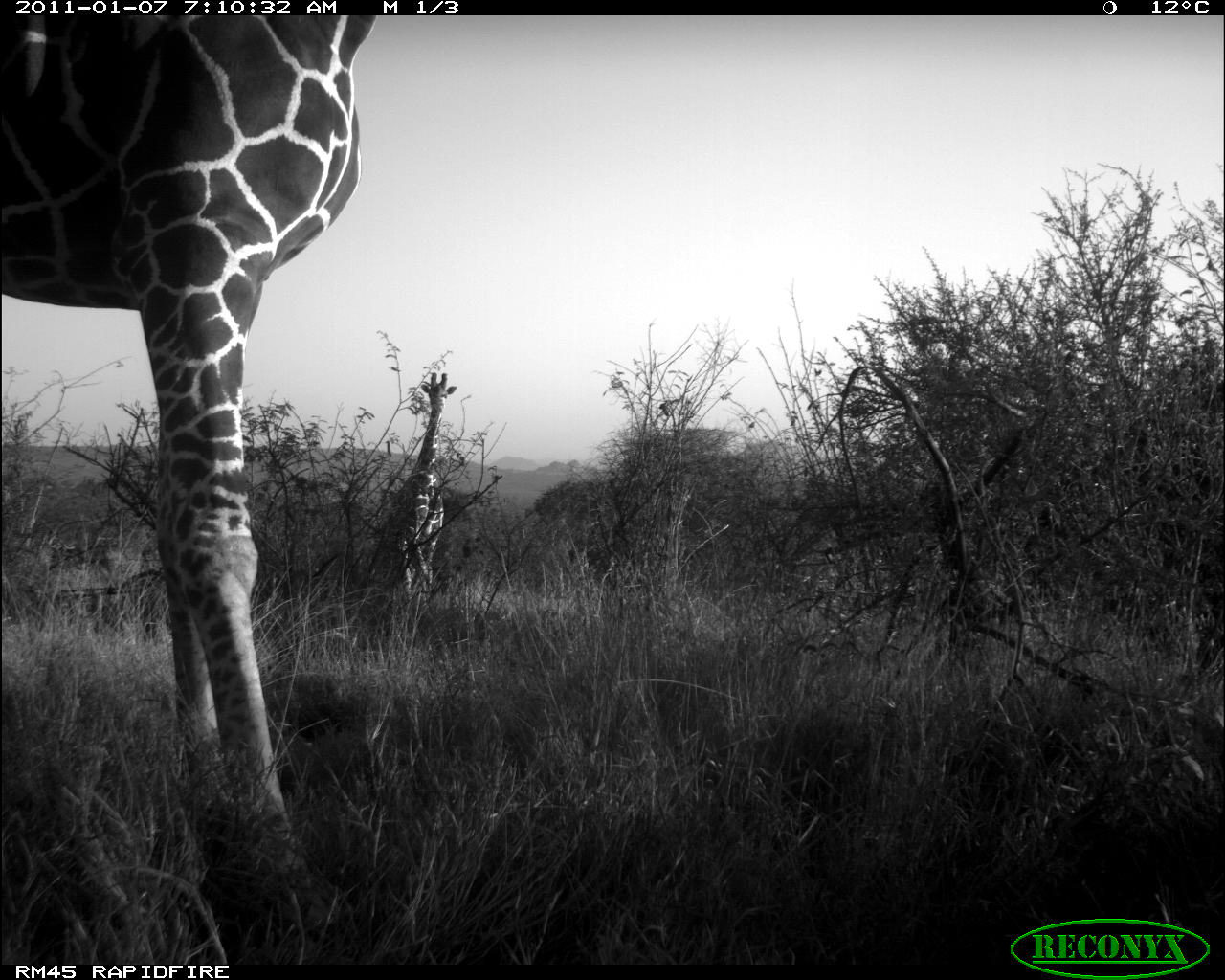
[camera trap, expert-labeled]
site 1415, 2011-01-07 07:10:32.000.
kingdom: Animalia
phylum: Chordata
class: Mammalia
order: Artiodactyla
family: Bovidae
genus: Madoqua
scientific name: Madoqua guentheri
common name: günther's dik-dik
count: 2